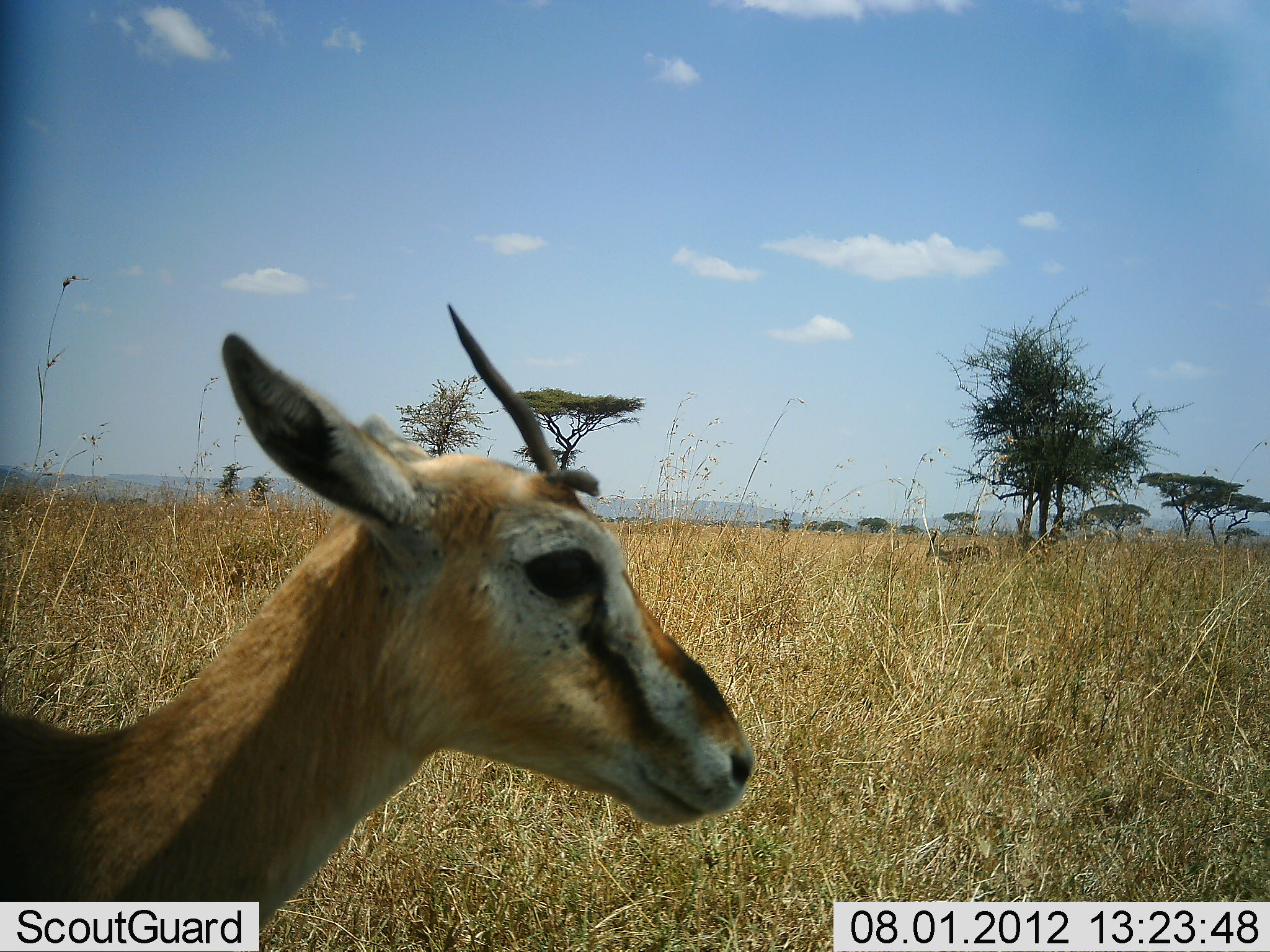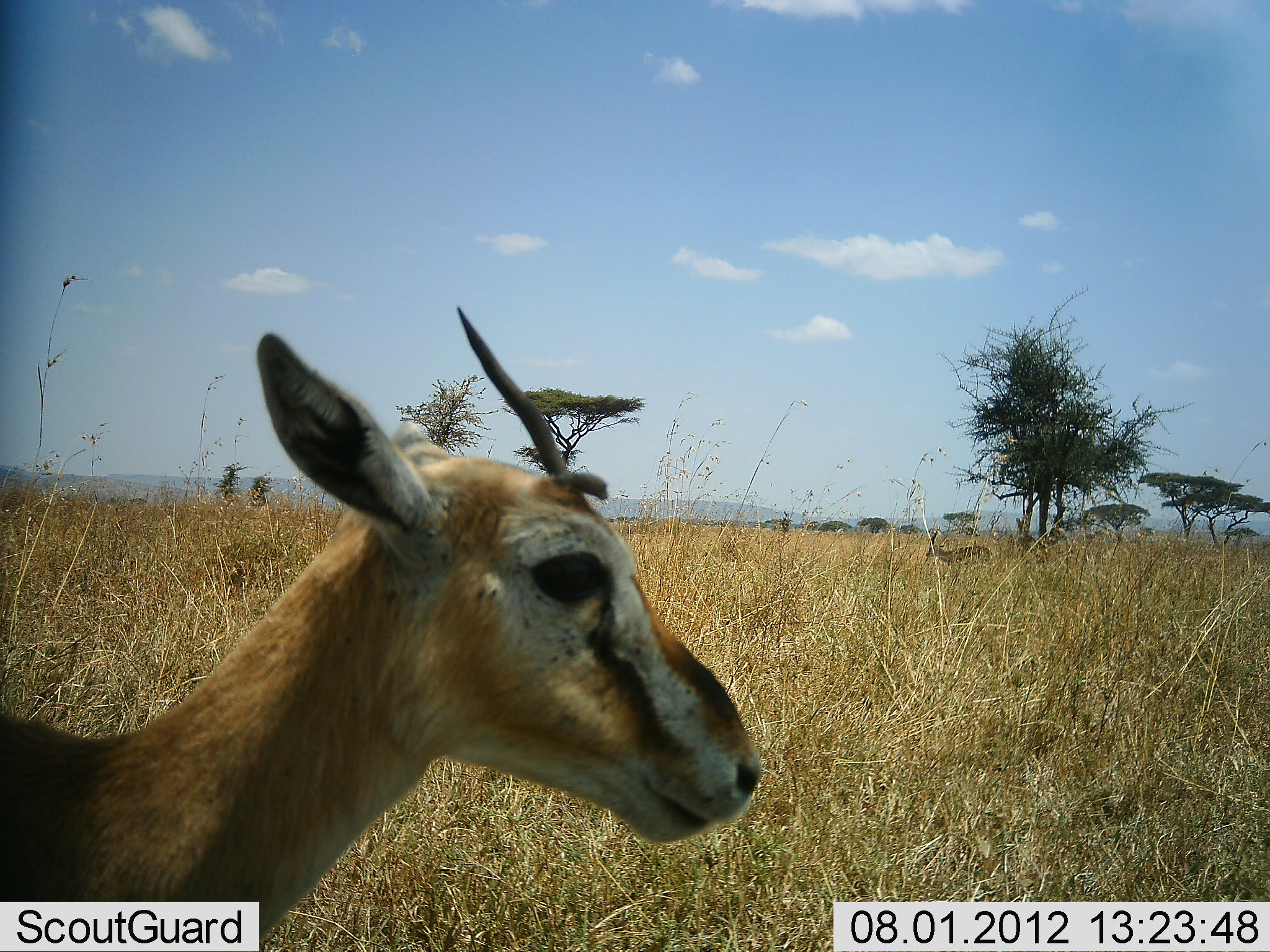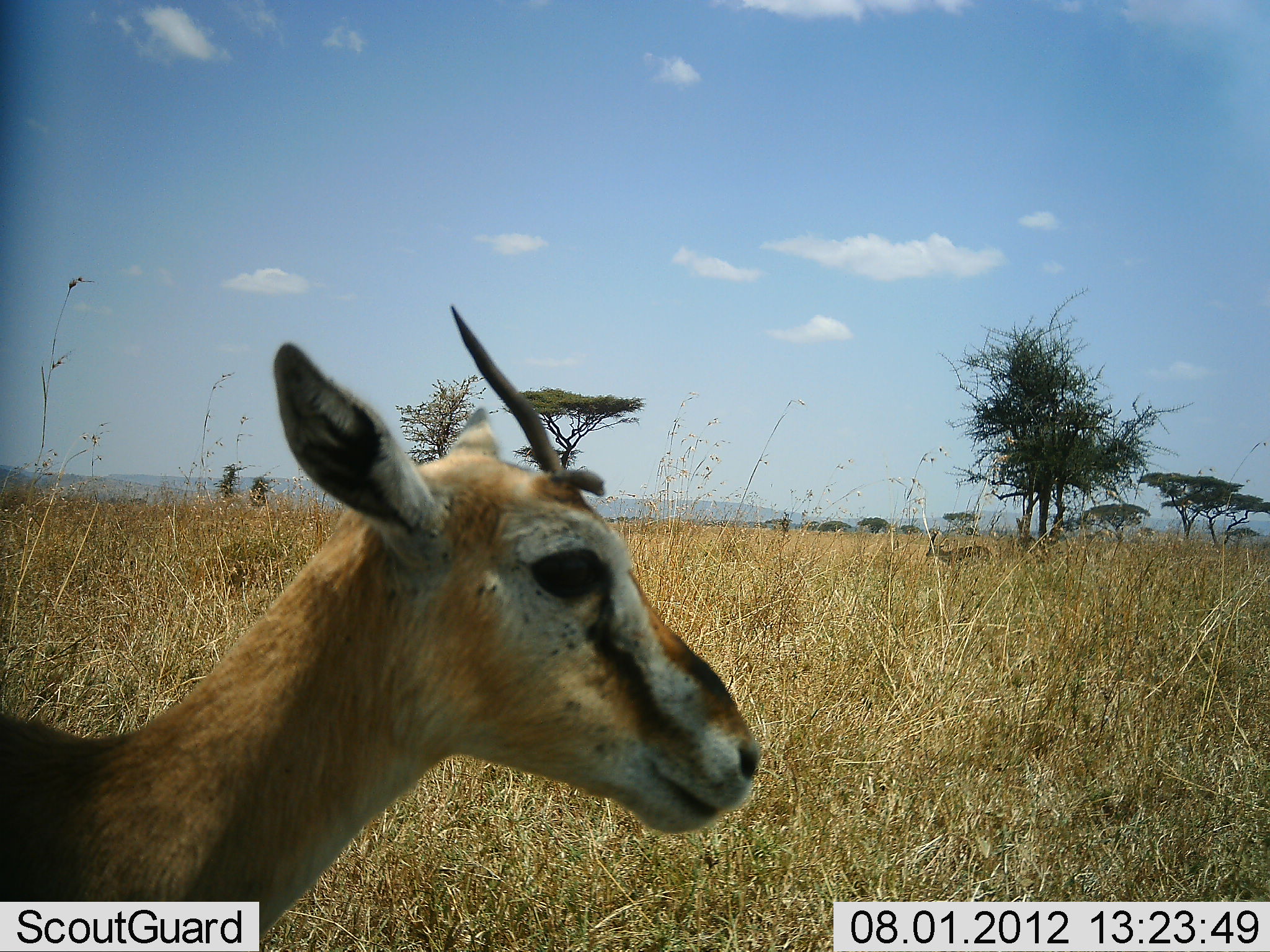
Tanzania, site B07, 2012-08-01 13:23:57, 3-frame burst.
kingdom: Animalia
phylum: Chordata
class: Mammalia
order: Artiodactyla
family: Bovidae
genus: Eudorcas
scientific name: Eudorcas thomsonii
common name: thomson's gazelle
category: gazellethomsons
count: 1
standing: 100%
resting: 0%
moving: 0%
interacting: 0%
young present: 0%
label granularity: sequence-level